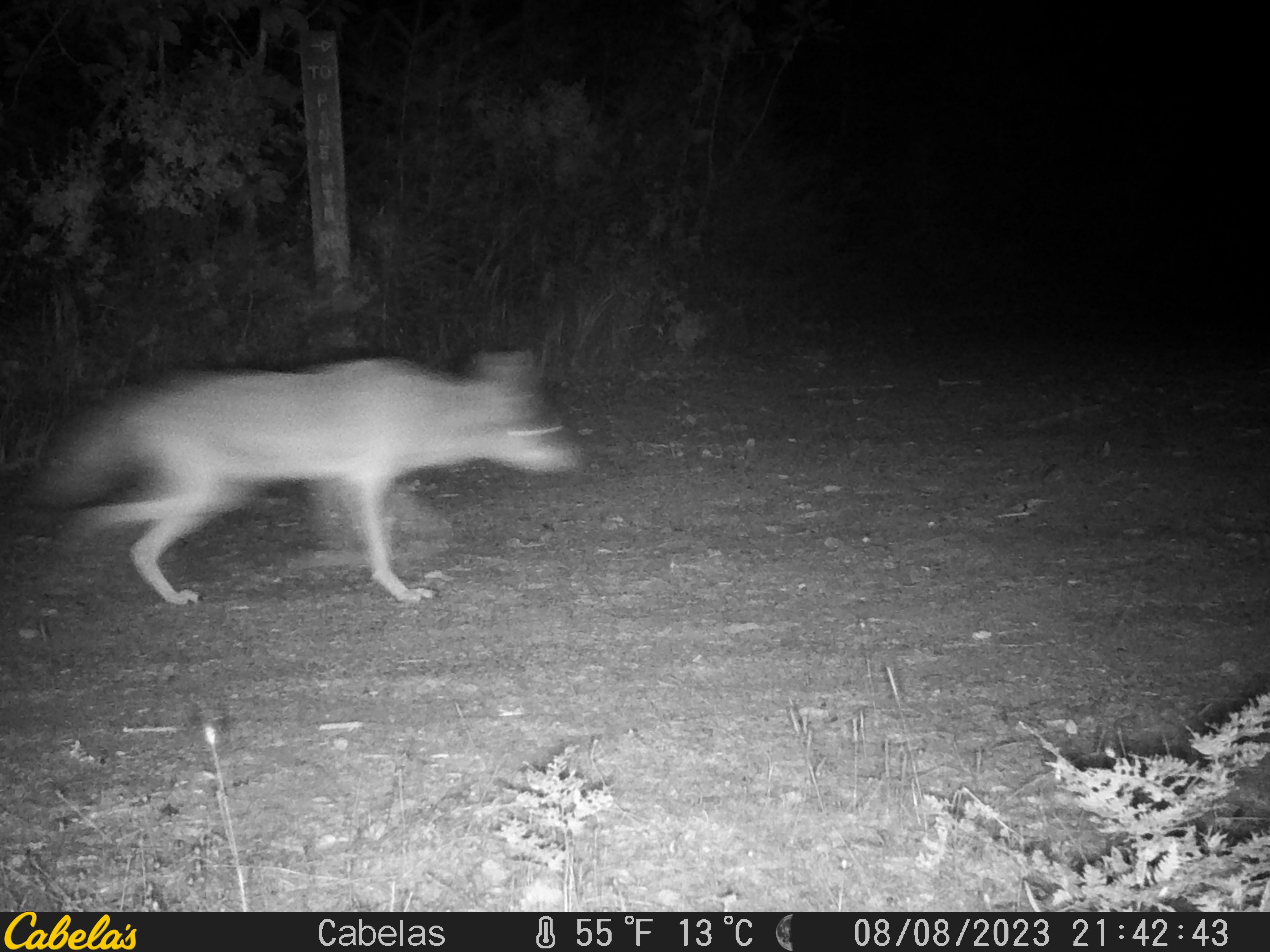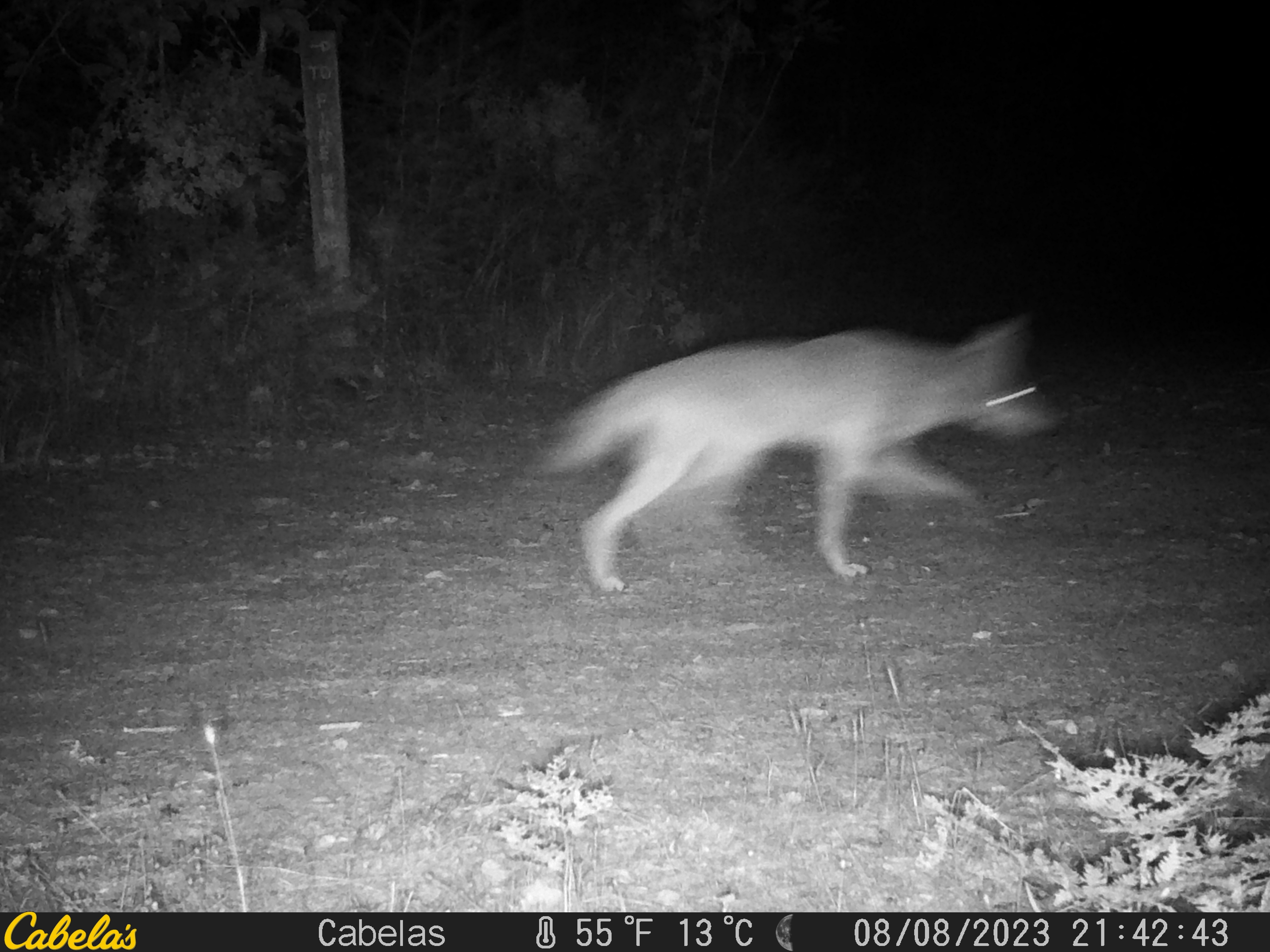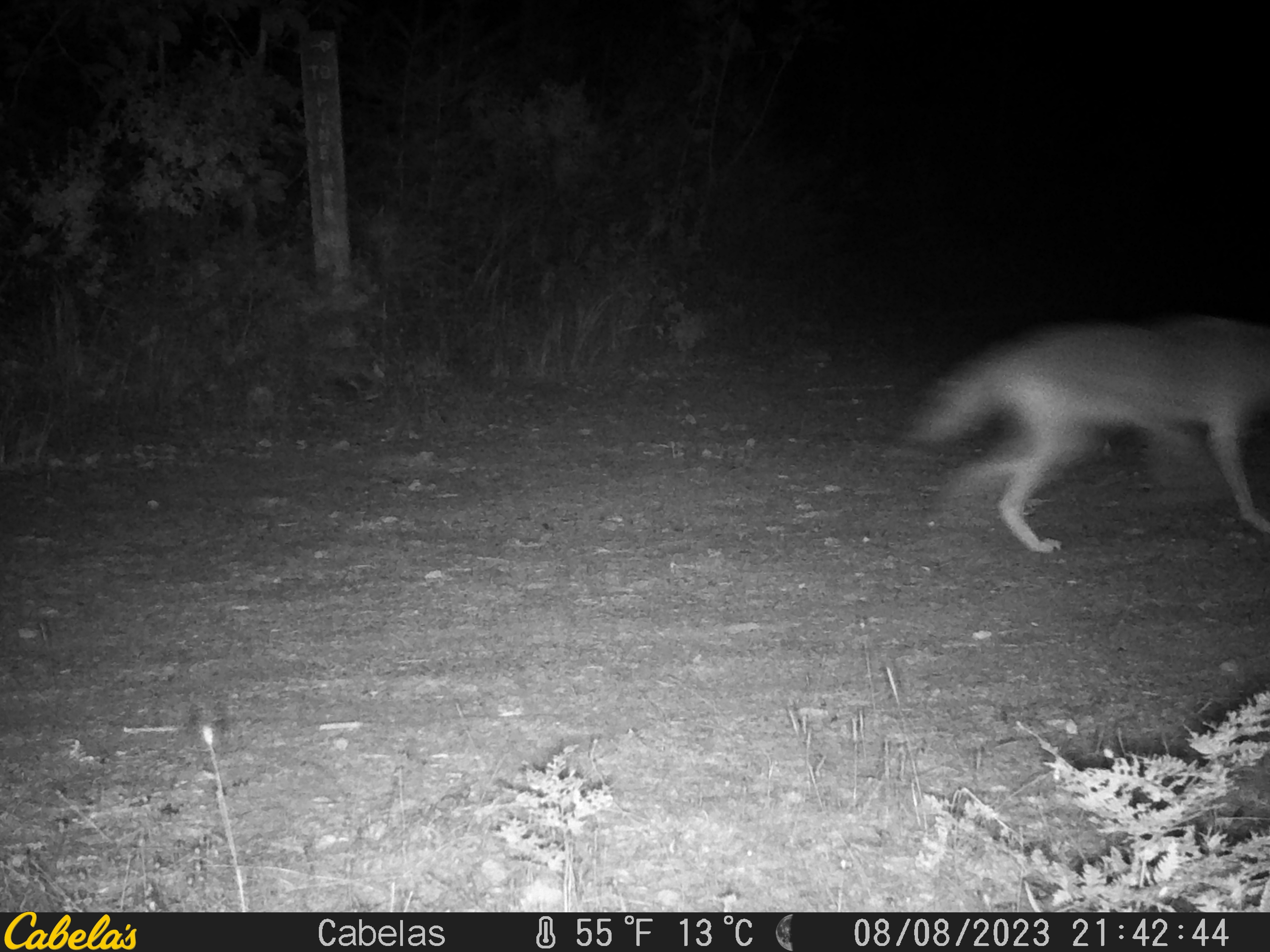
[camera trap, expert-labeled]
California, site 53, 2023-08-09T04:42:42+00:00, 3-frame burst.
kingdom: Animalia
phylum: Chordata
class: Mammalia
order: Carnivora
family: Canidae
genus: Canis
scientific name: Canis latrans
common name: coyote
Coyote (Canis latrans).